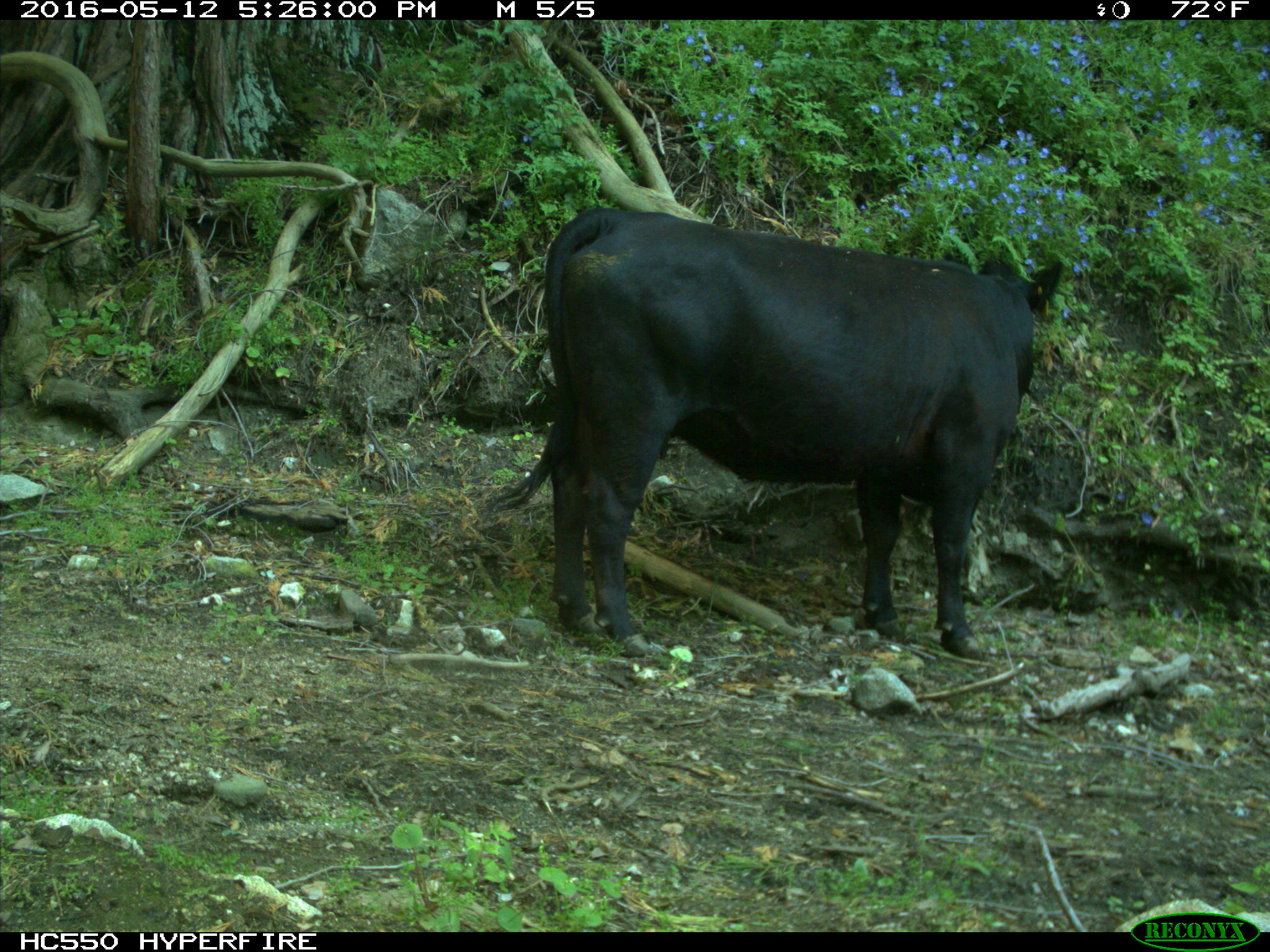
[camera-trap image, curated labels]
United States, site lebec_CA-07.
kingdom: Animalia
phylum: Chordata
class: Mammalia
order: Artiodactyla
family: Bovidae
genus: Bos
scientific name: Bos taurus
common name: domestic cow